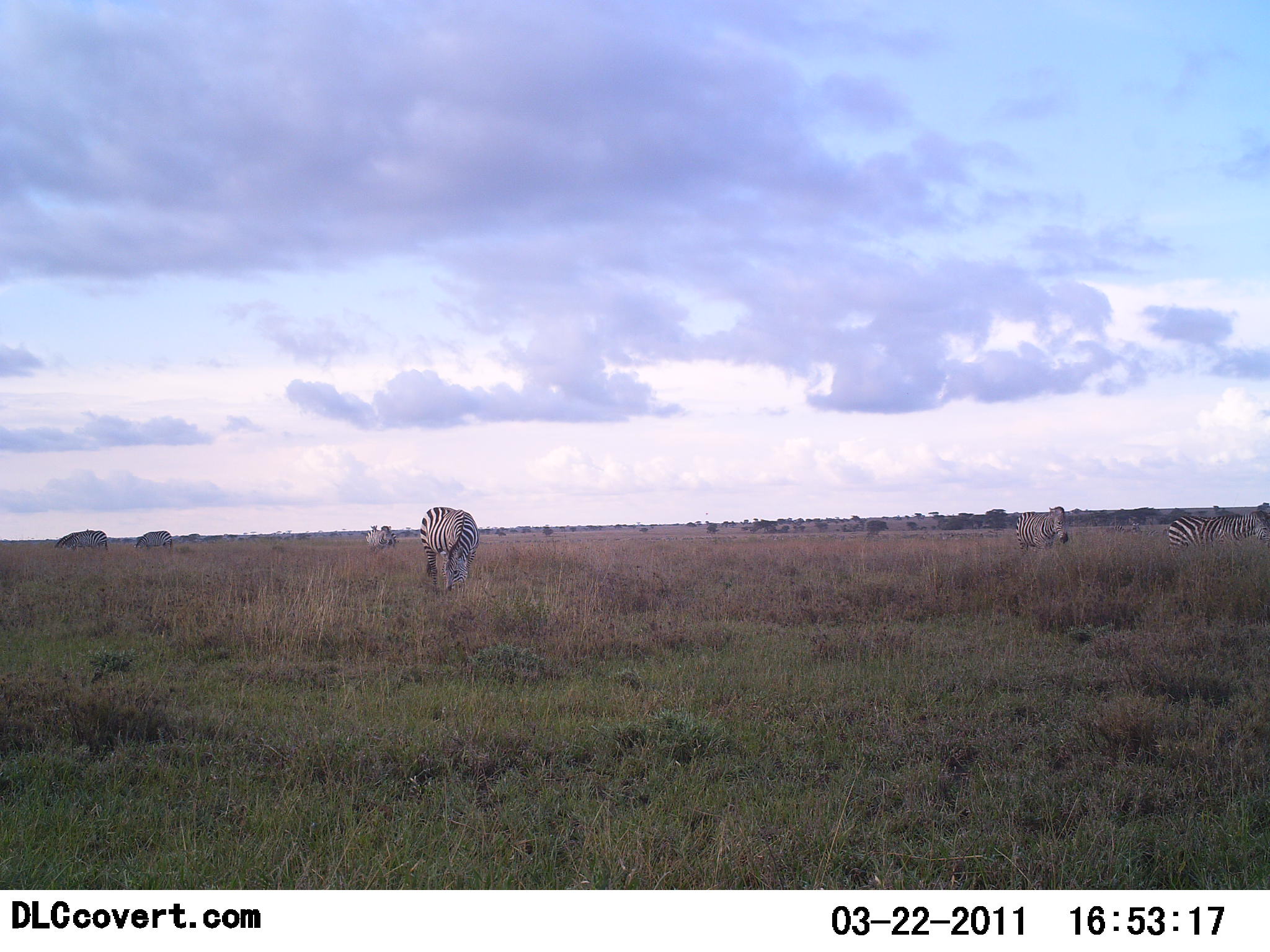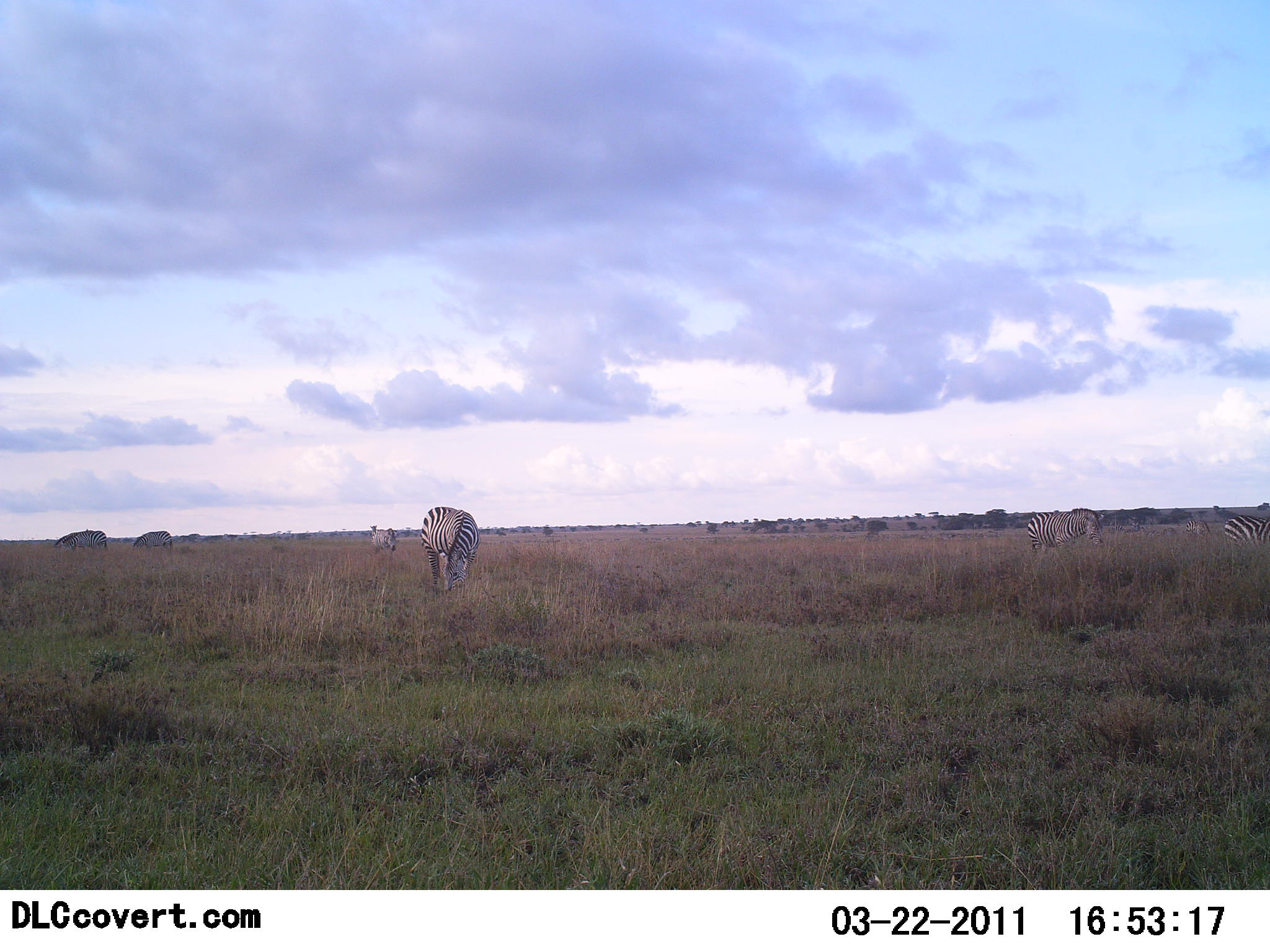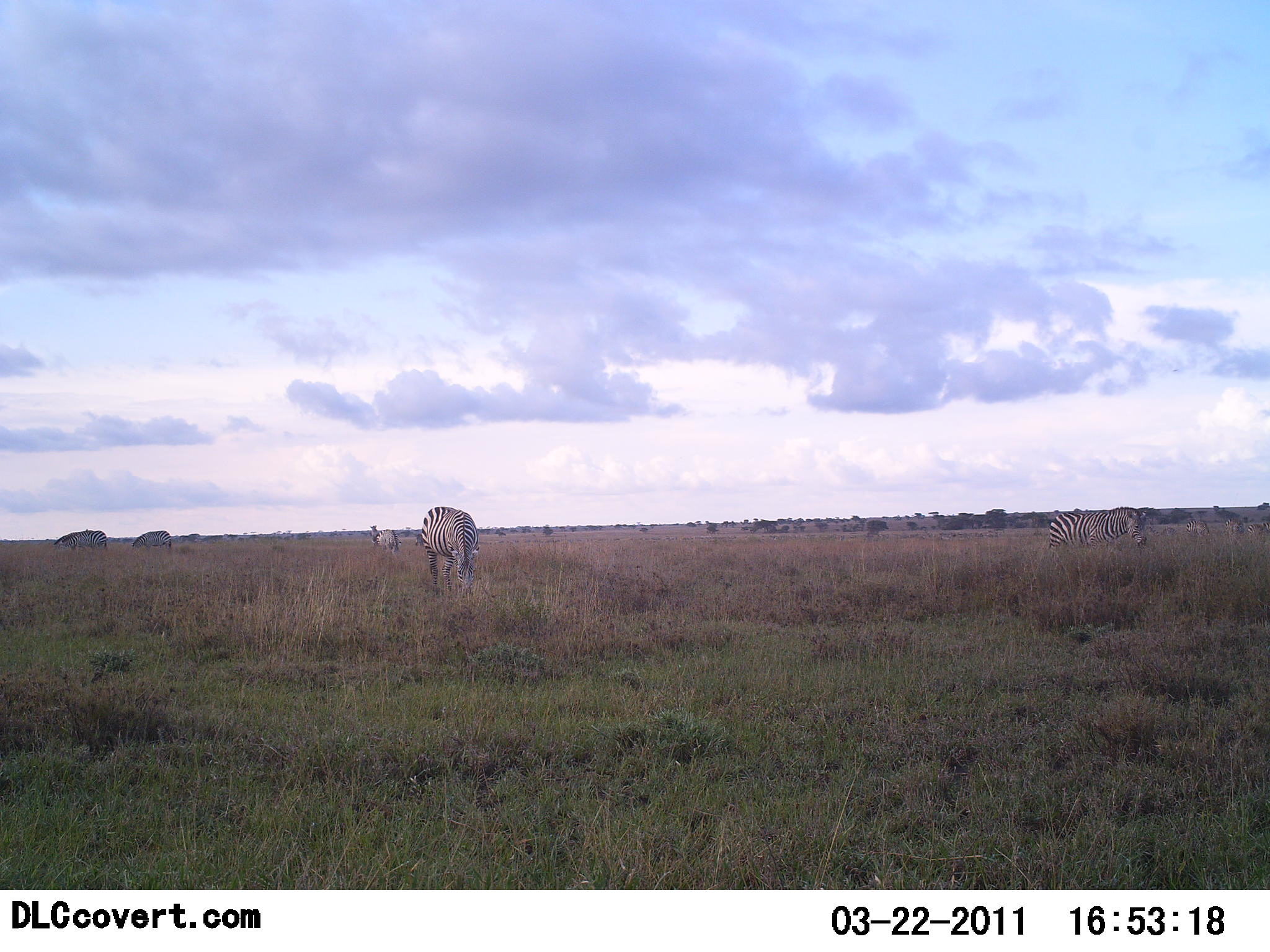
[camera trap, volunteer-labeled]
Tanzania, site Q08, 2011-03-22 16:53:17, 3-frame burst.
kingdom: Animalia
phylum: Chordata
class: Mammalia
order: Perissodactyla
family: Equidae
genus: Equus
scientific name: Equus quagga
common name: plains zebra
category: zebra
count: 4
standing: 17%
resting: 0%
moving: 50%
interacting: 0%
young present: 0%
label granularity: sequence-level